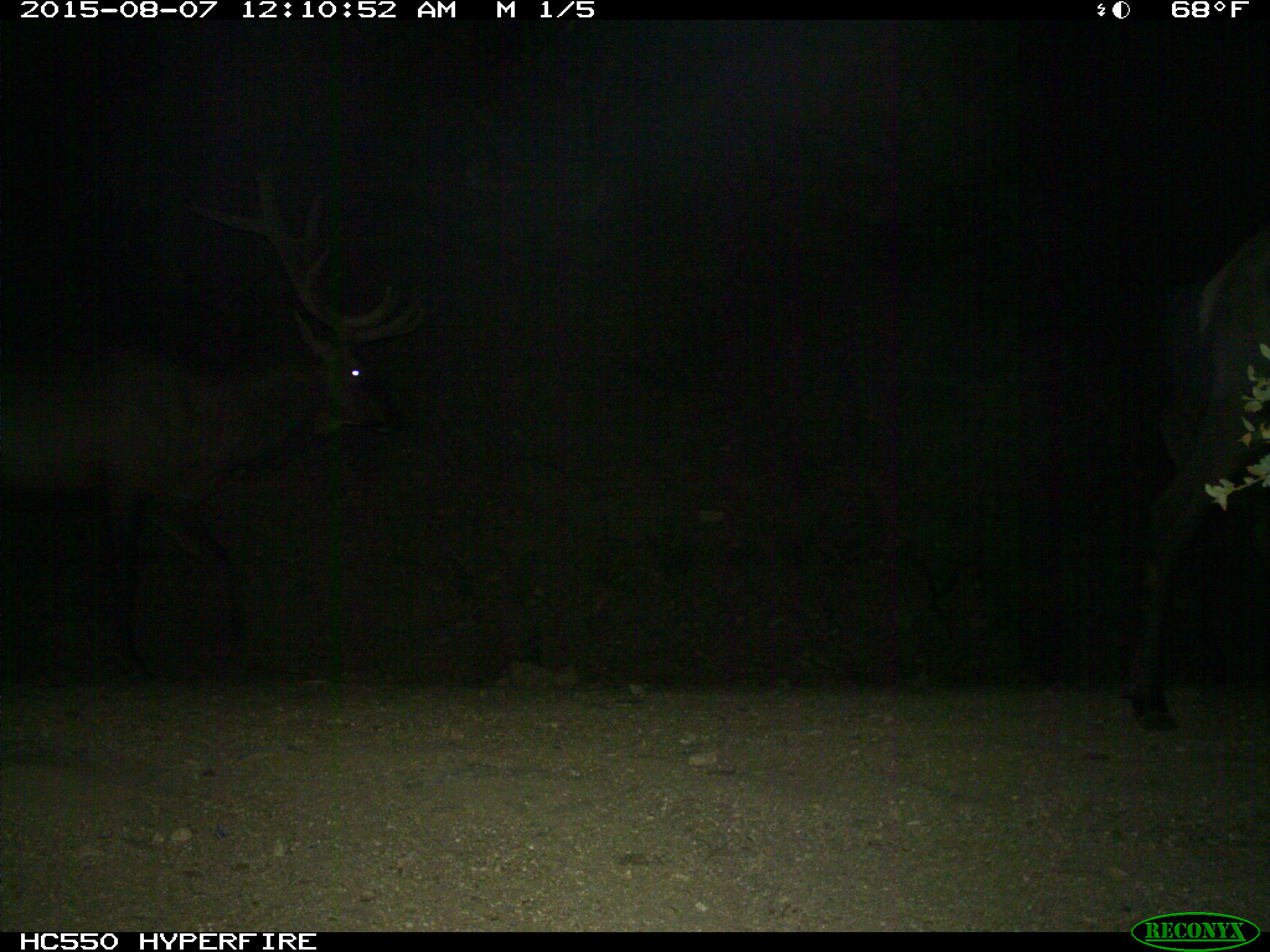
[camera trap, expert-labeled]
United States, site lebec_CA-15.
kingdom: Animalia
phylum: Chordata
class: Mammalia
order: Artiodactyla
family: Cervidae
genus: Cervus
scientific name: Cervus canadensis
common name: elk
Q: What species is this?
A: Cervus canadensis (elk).